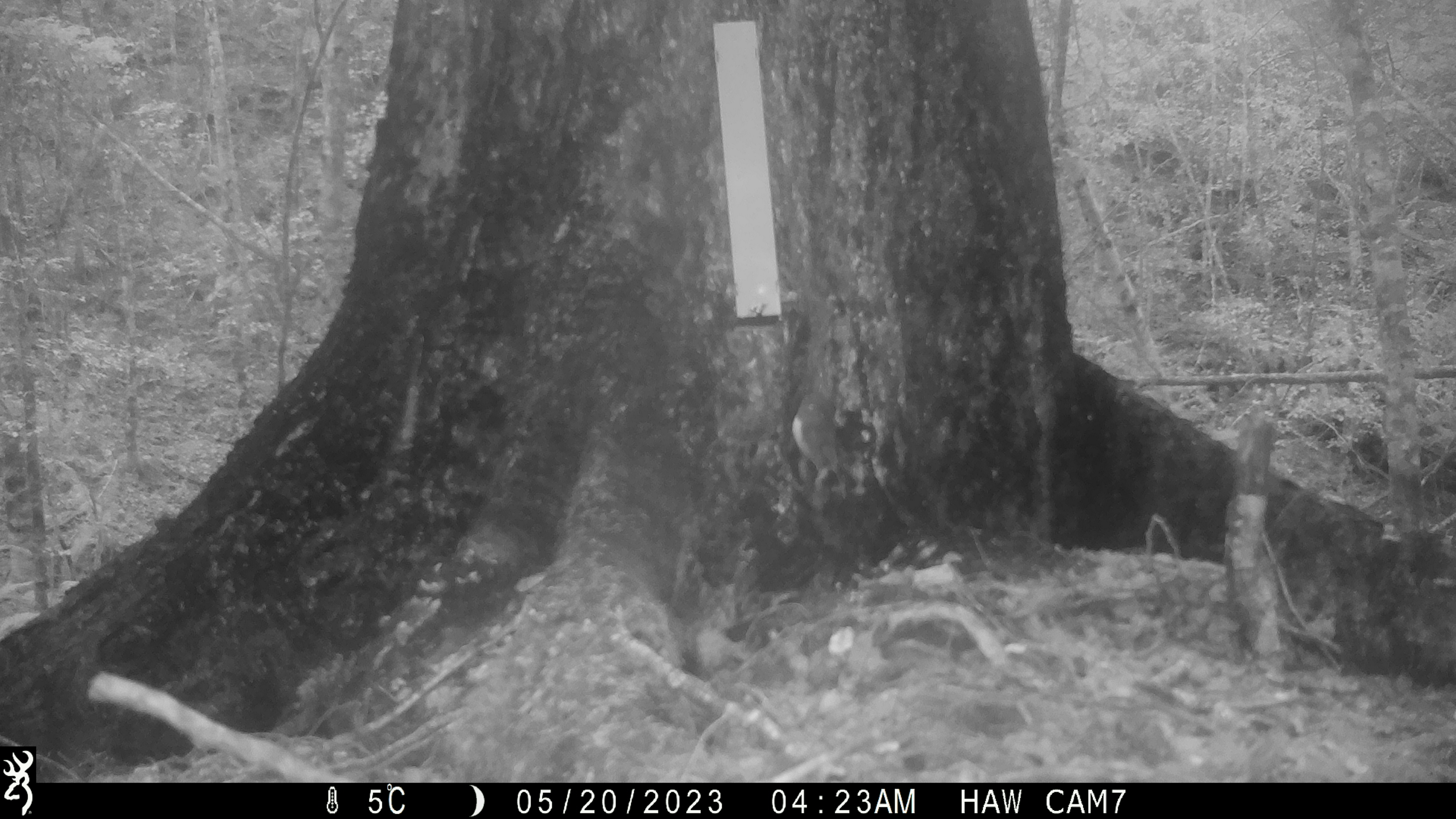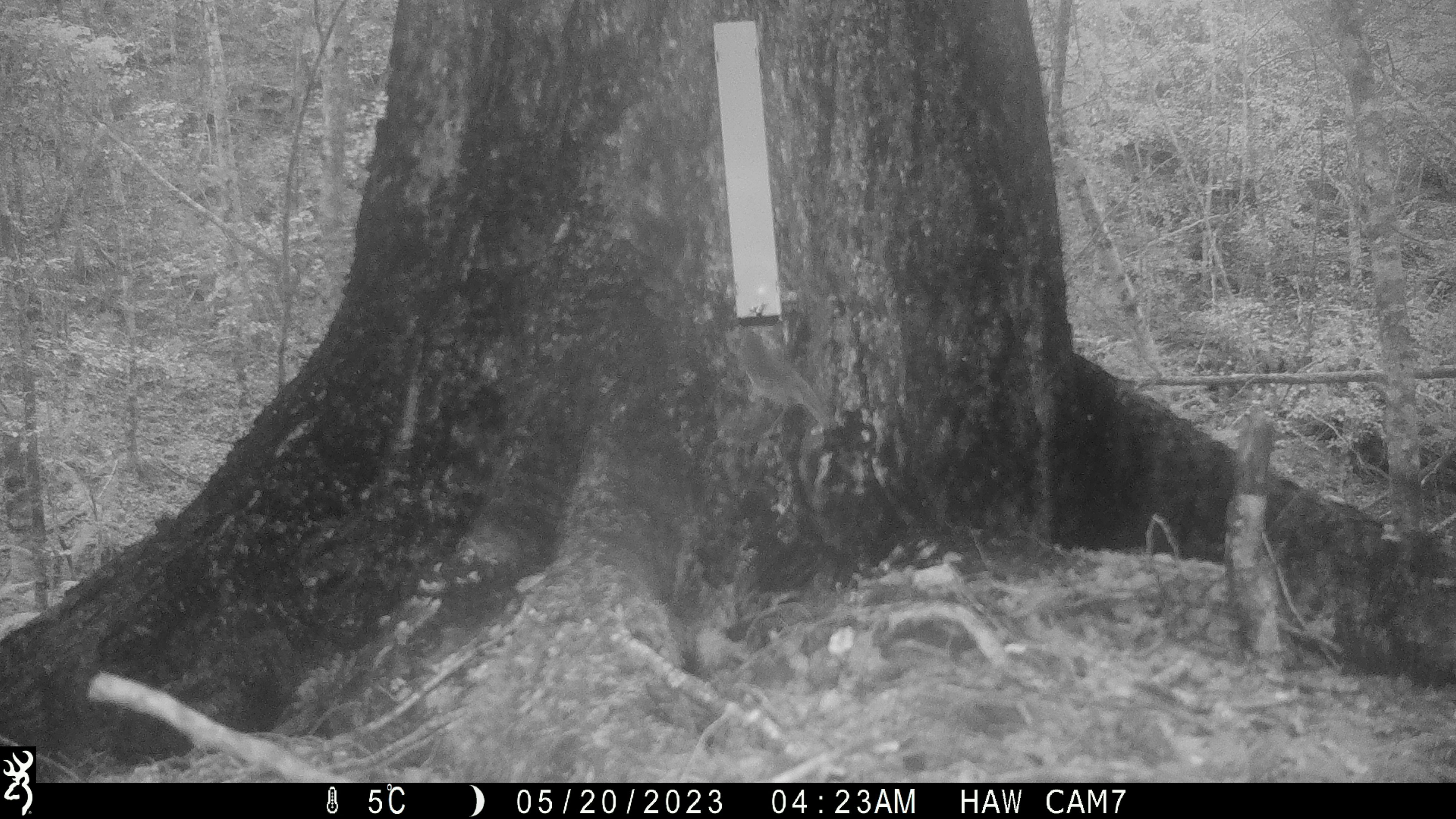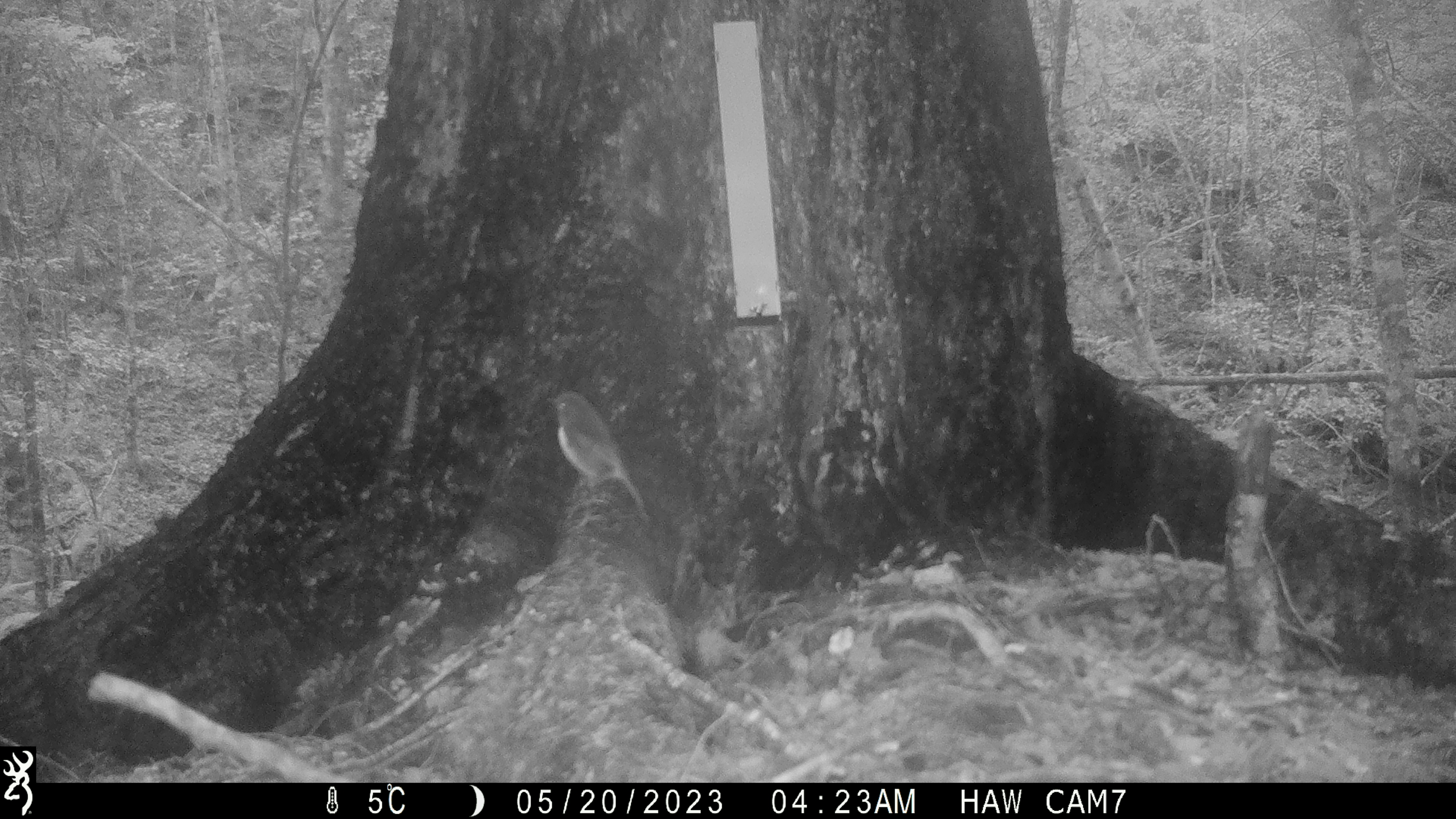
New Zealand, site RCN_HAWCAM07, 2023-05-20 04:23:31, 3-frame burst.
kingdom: Animalia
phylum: Chordata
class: Aves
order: Passeriformes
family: Petroicidae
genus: Petroica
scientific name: Petroica australis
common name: new zealand robin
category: robin